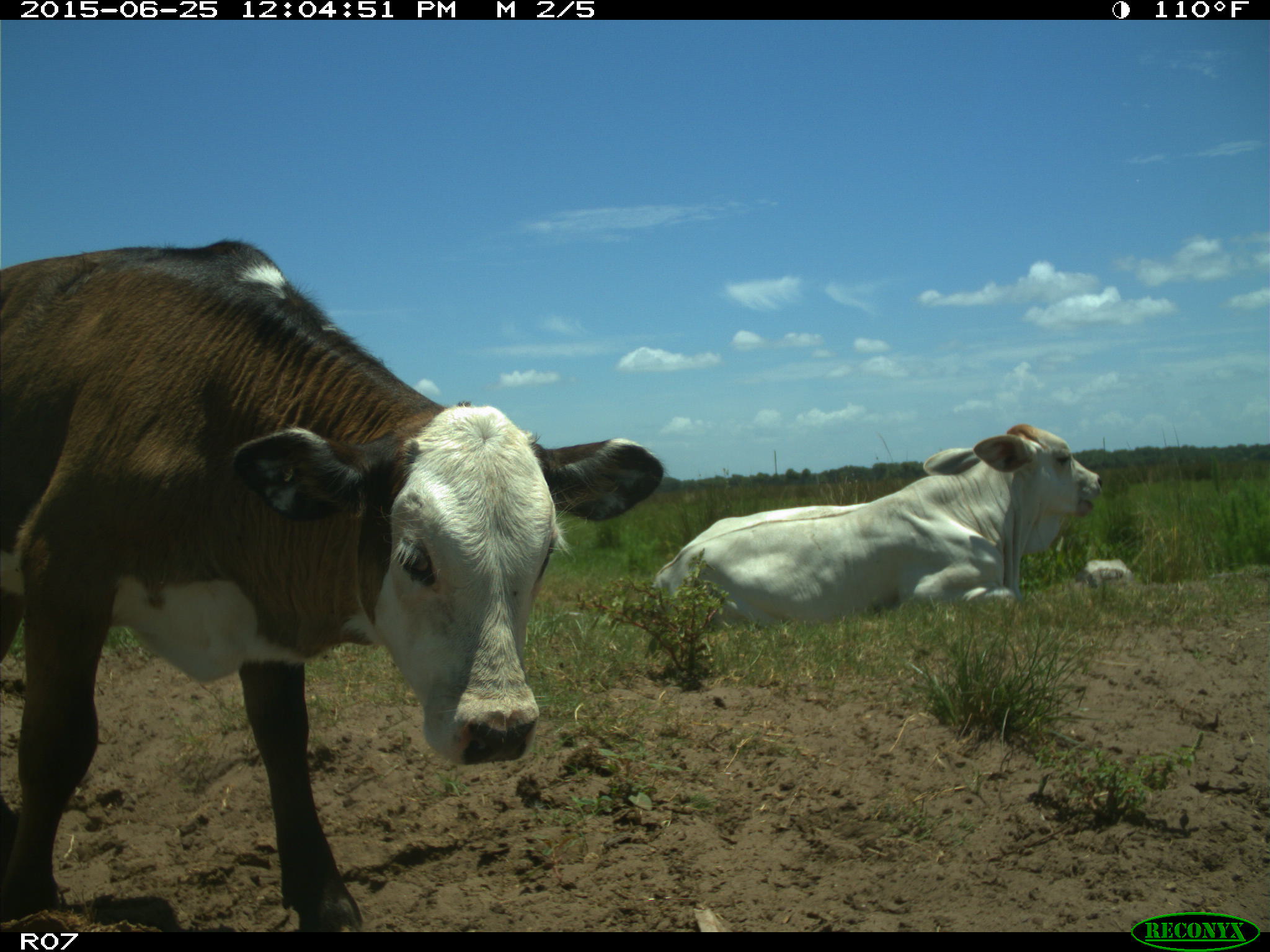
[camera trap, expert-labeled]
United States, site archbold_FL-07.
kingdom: Animalia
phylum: Chordata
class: Mammalia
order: Artiodactyla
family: Bovidae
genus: Bos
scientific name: Bos taurus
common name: domestic cow